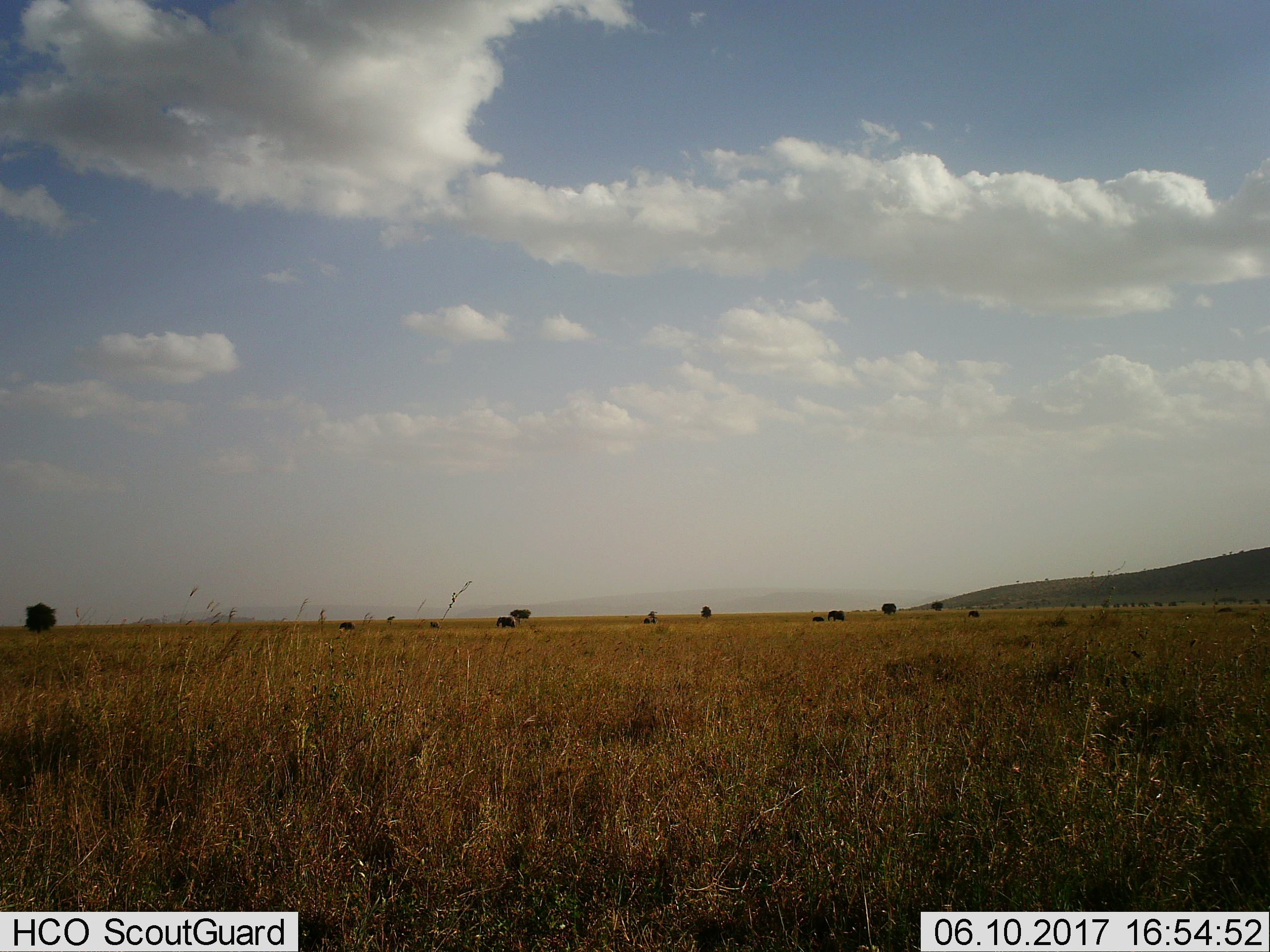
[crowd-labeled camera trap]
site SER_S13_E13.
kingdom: Animalia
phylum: Chordata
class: Mammalia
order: Proboscidea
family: Elephantidae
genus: Loxodonta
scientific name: Loxodonta africana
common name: african bush elephant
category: elephant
Elephant (african bush elephant) (Loxodonta africana), count 6. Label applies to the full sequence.